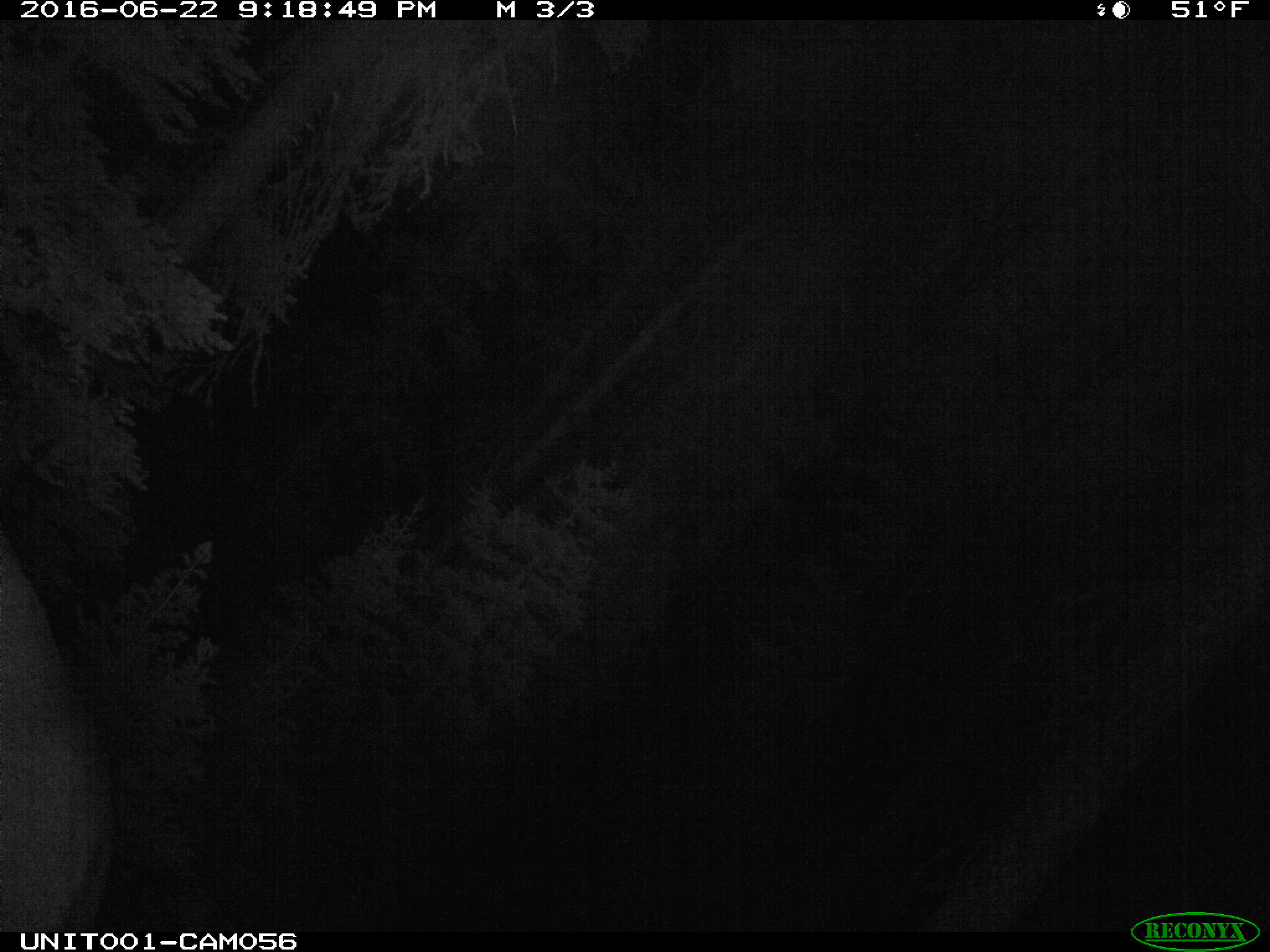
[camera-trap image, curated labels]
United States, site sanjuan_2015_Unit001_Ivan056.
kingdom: Animalia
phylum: Chordata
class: Mammalia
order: Artiodactyla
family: Cervidae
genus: Cervus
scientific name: Cervus elaphus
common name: red deer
Cervus elaphus (red deer).